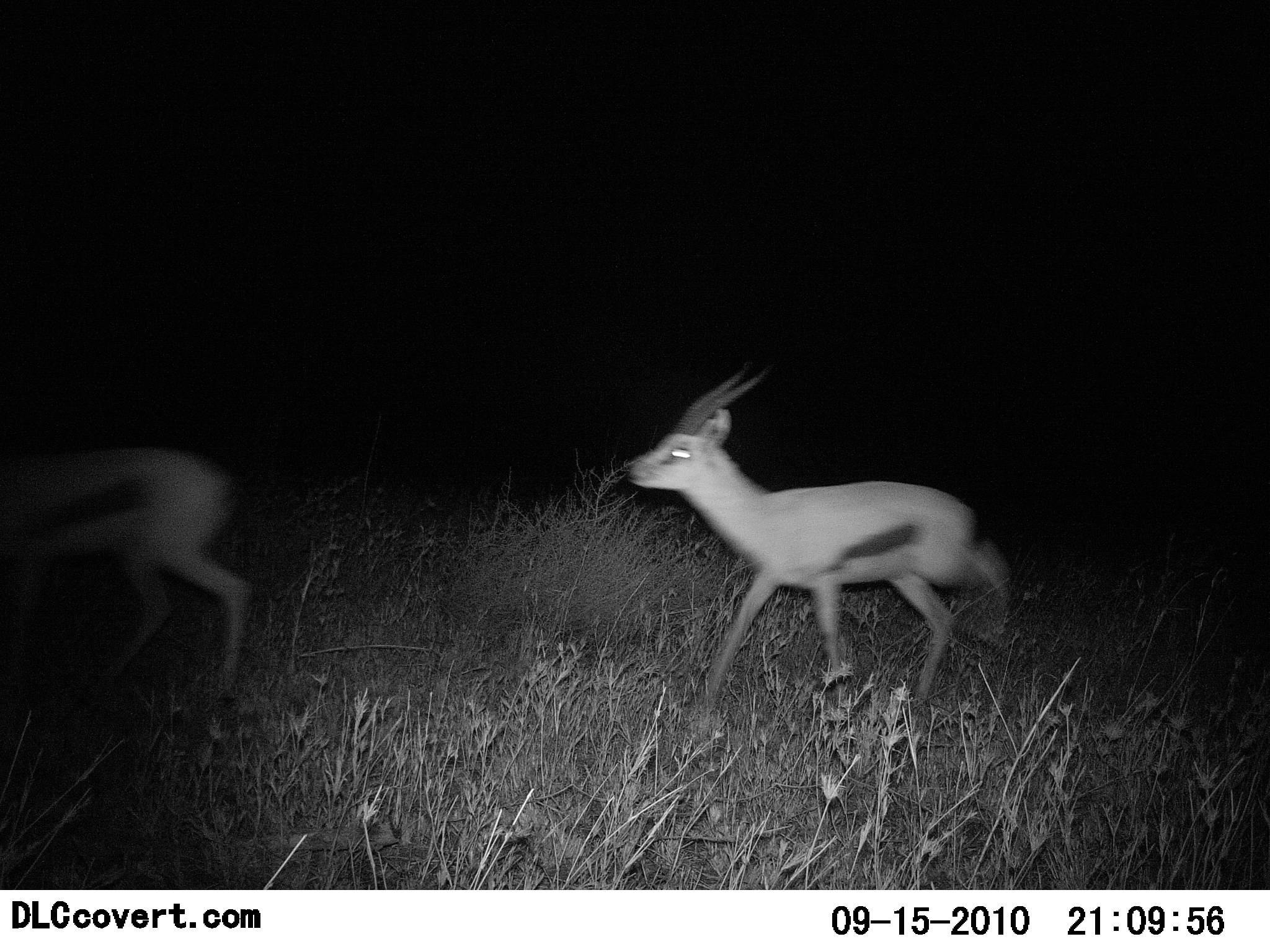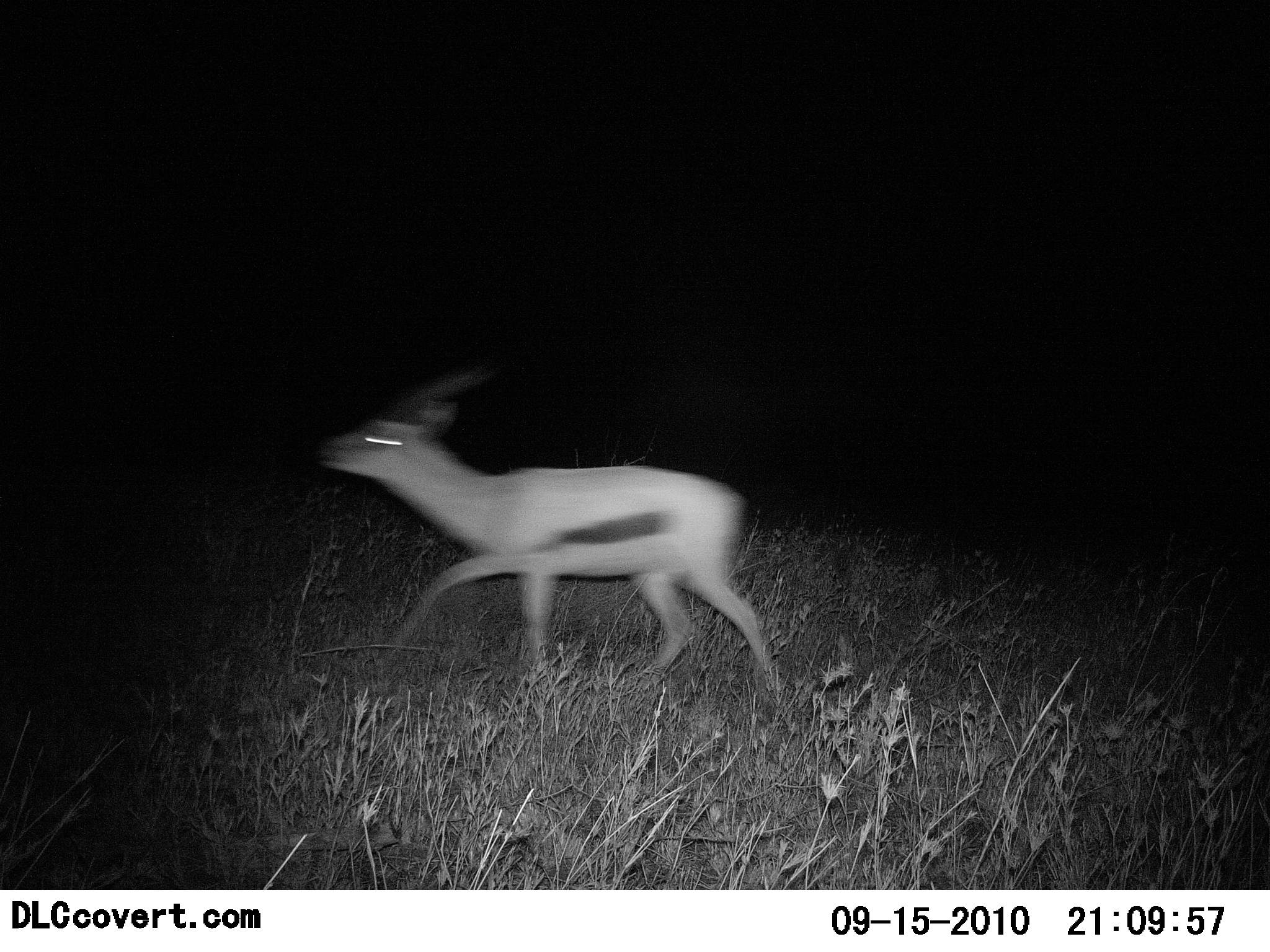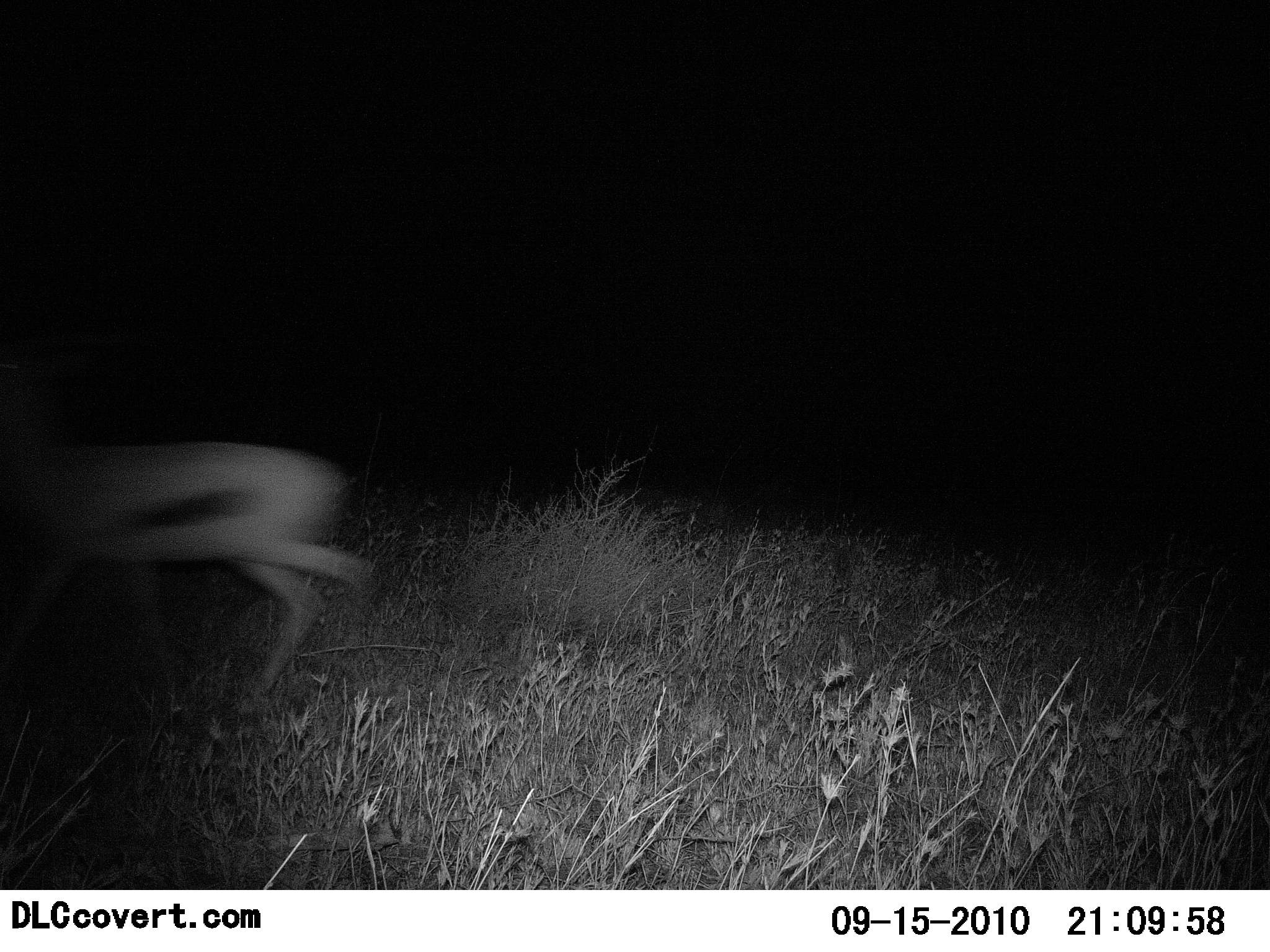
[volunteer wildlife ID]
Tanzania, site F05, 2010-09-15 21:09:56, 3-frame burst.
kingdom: Animalia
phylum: Chordata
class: Mammalia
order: Artiodactyla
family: Bovidae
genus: Eudorcas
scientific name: Eudorcas thomsonii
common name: thomson's gazelle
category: gazellethomsons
Gazellethomsons (thomson's gazelle) (Eudorcas thomsonii), count 2. Behavior (volunteer vote fractions): standing 0%, resting 0%, moving 100%, interacting 0%. Young present (vote fraction): 0%. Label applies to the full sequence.